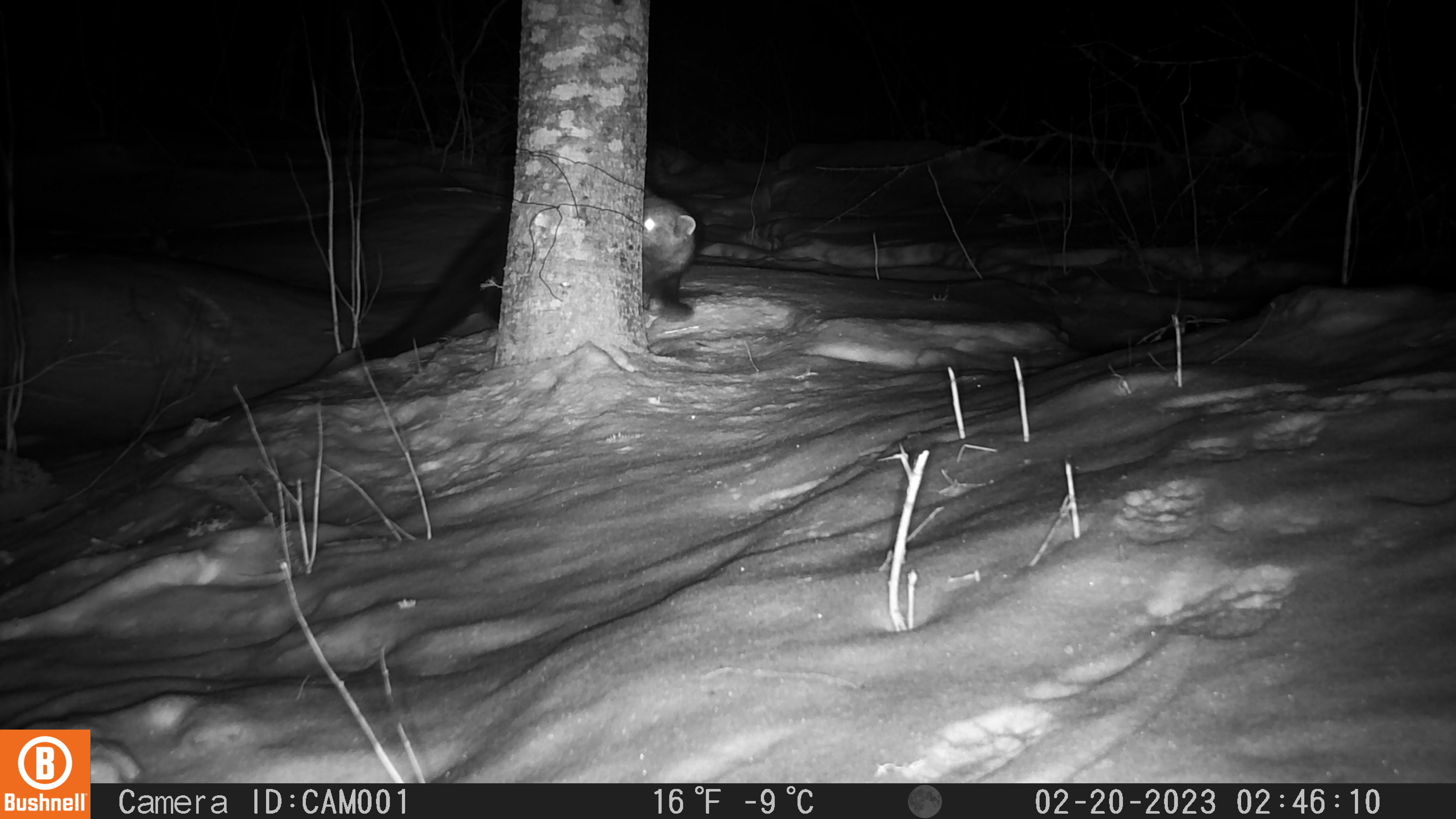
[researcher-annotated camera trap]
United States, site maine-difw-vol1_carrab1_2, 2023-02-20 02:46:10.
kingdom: Animalia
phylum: Chordata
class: Mammalia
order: Carnivora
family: Mustelidae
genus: Pekania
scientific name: Pekania pennanti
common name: fisher